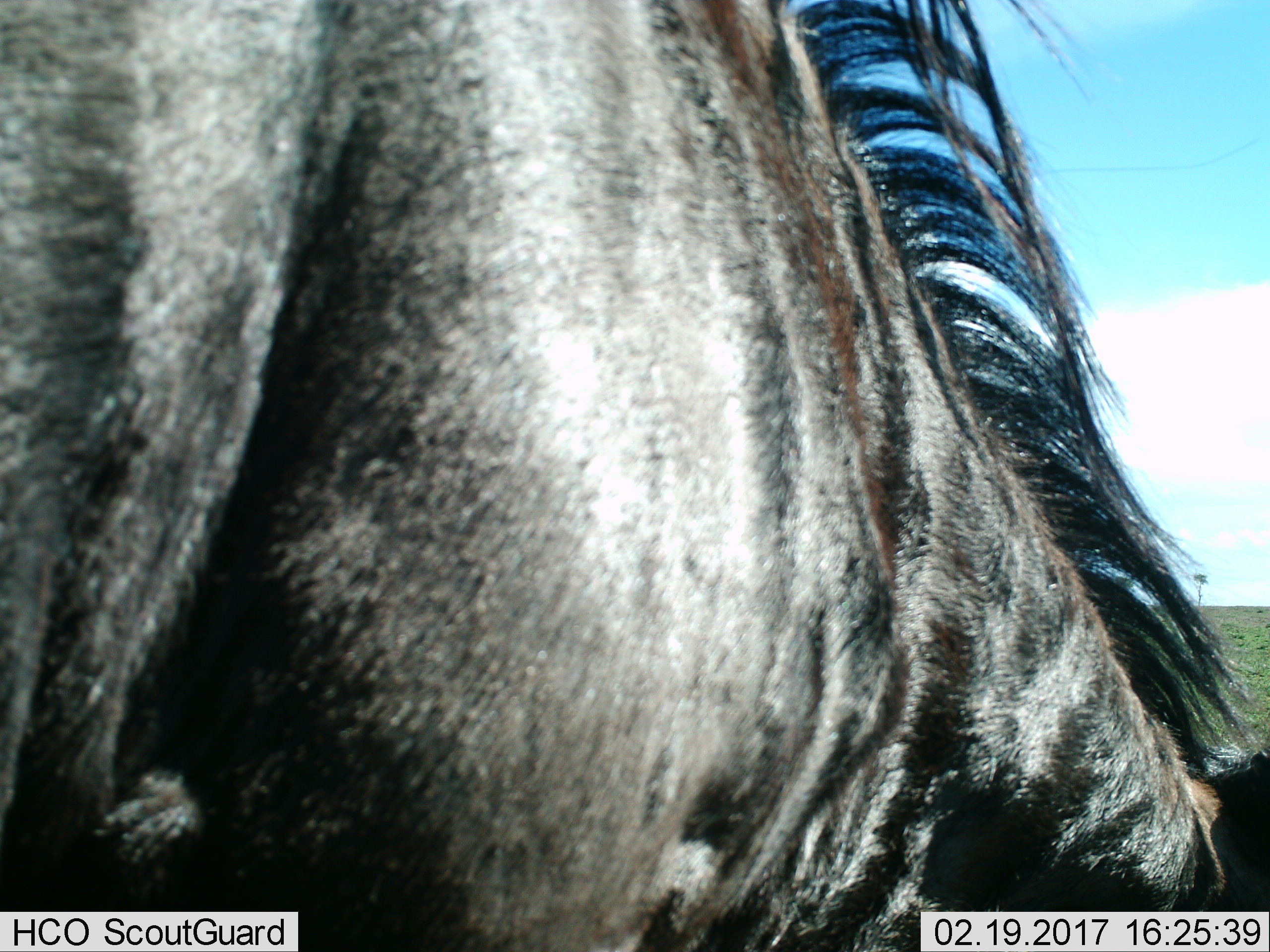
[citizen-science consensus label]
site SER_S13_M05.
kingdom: Animalia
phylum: Chordata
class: Mammalia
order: Artiodactyla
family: Bovidae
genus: Connochaetes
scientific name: Connochaetes taurinus taurinus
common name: blue wildebeest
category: wildebeestblue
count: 1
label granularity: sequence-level